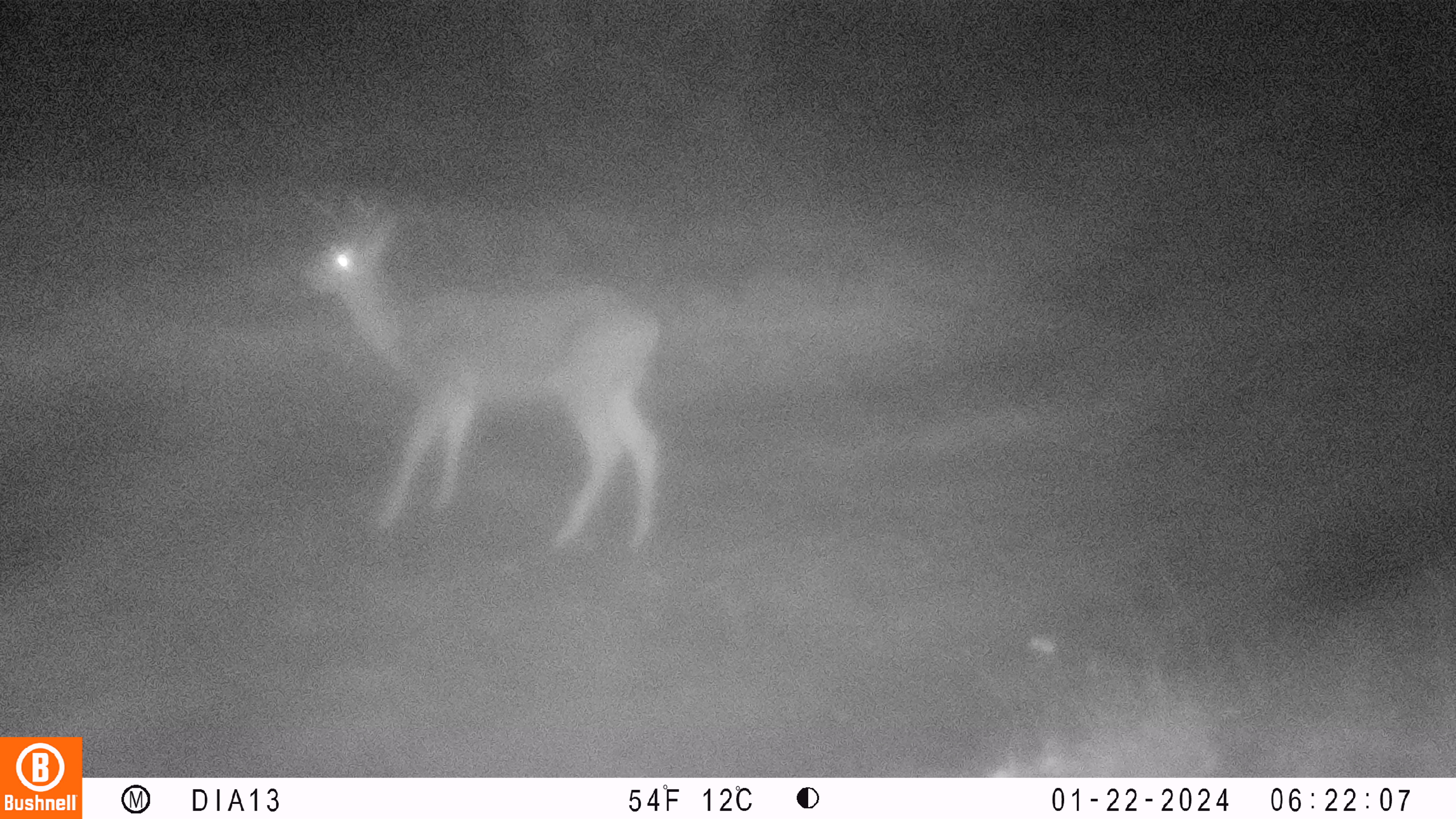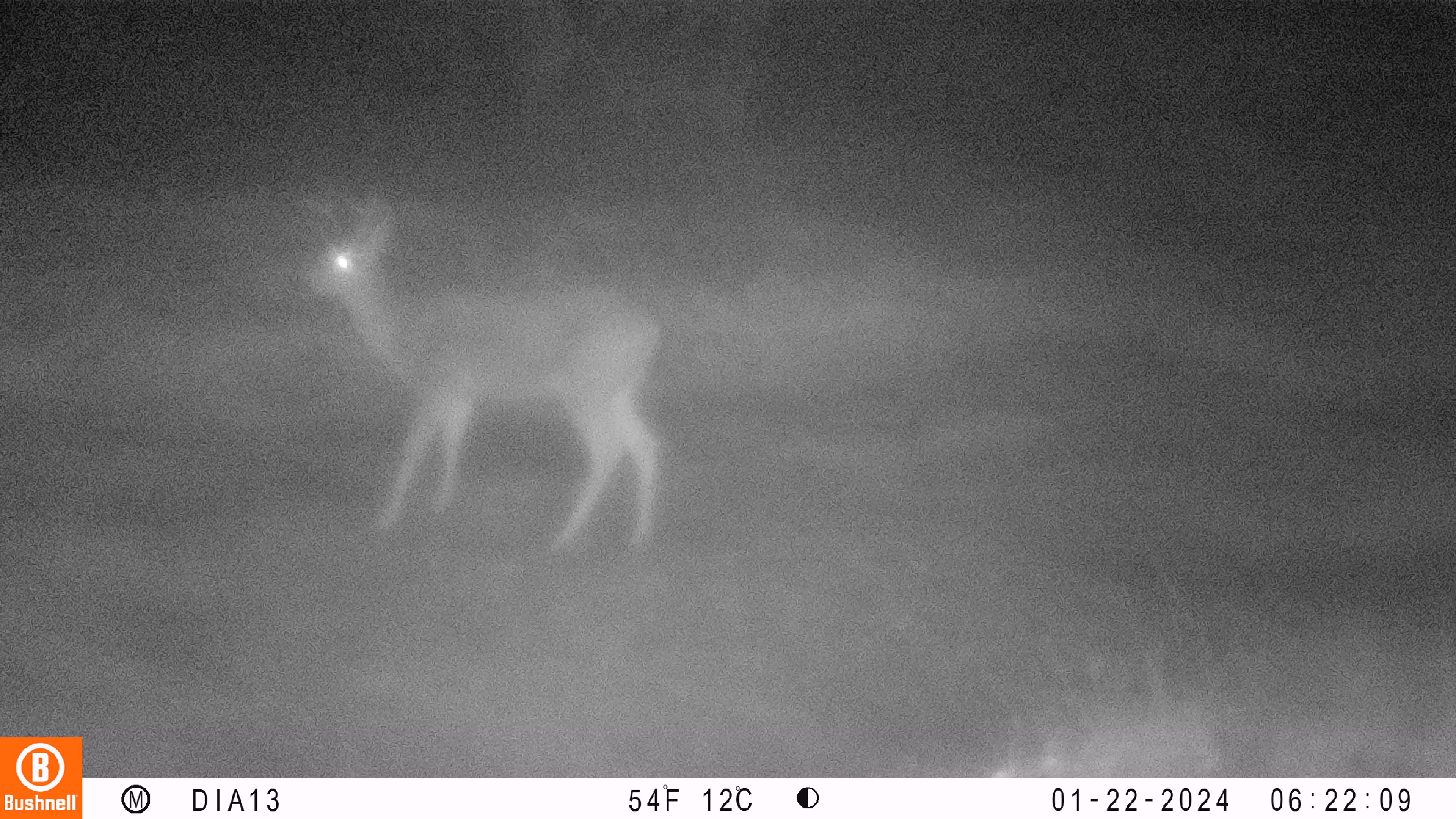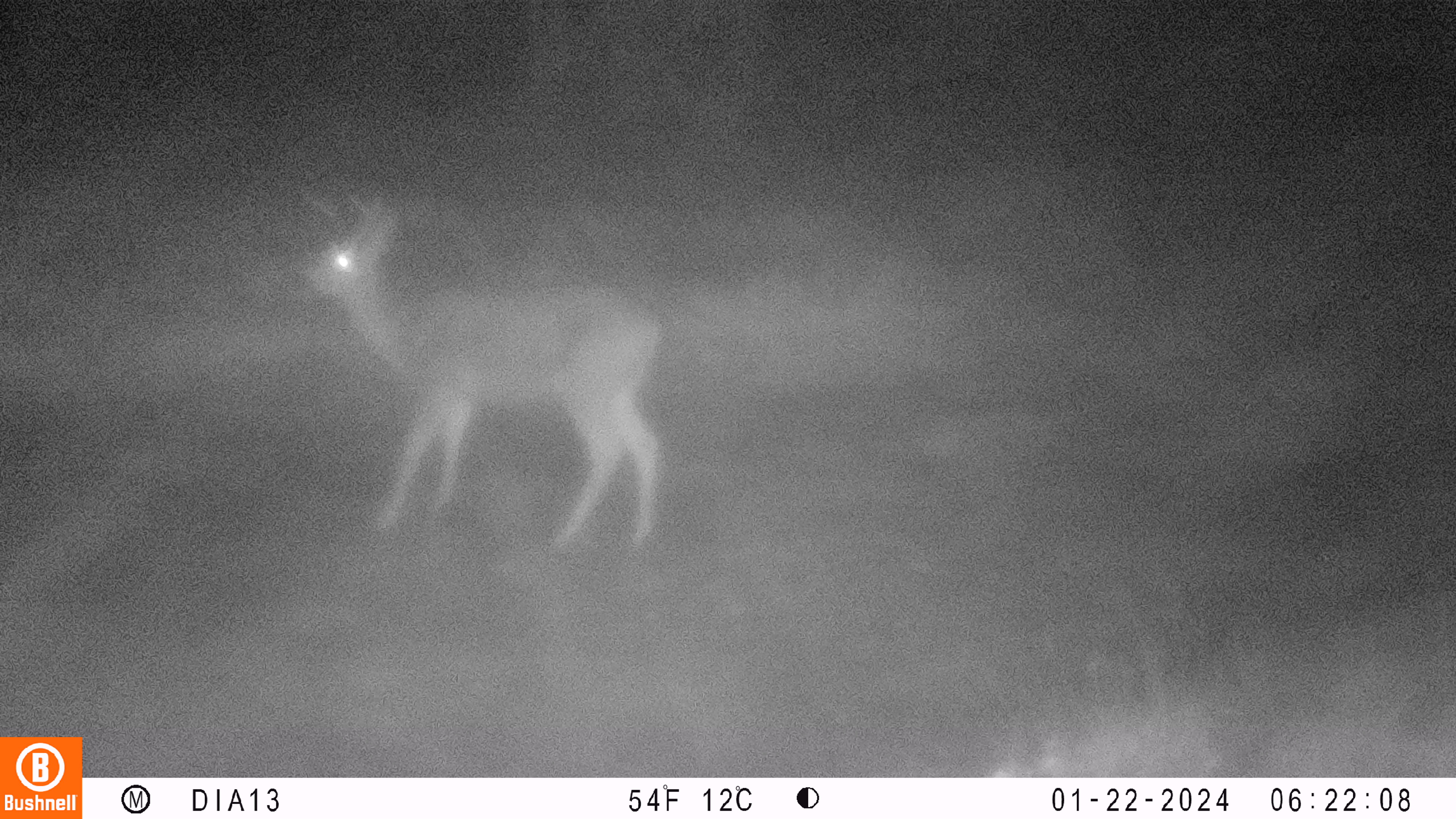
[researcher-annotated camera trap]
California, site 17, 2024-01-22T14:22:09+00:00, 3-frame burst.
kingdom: Animalia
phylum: Chordata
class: Mammalia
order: Artiodactyla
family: Cervidae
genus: Odocoileus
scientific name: Odocoileus hemionus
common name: mule deer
Mule deer (Odocoileus hemionus).